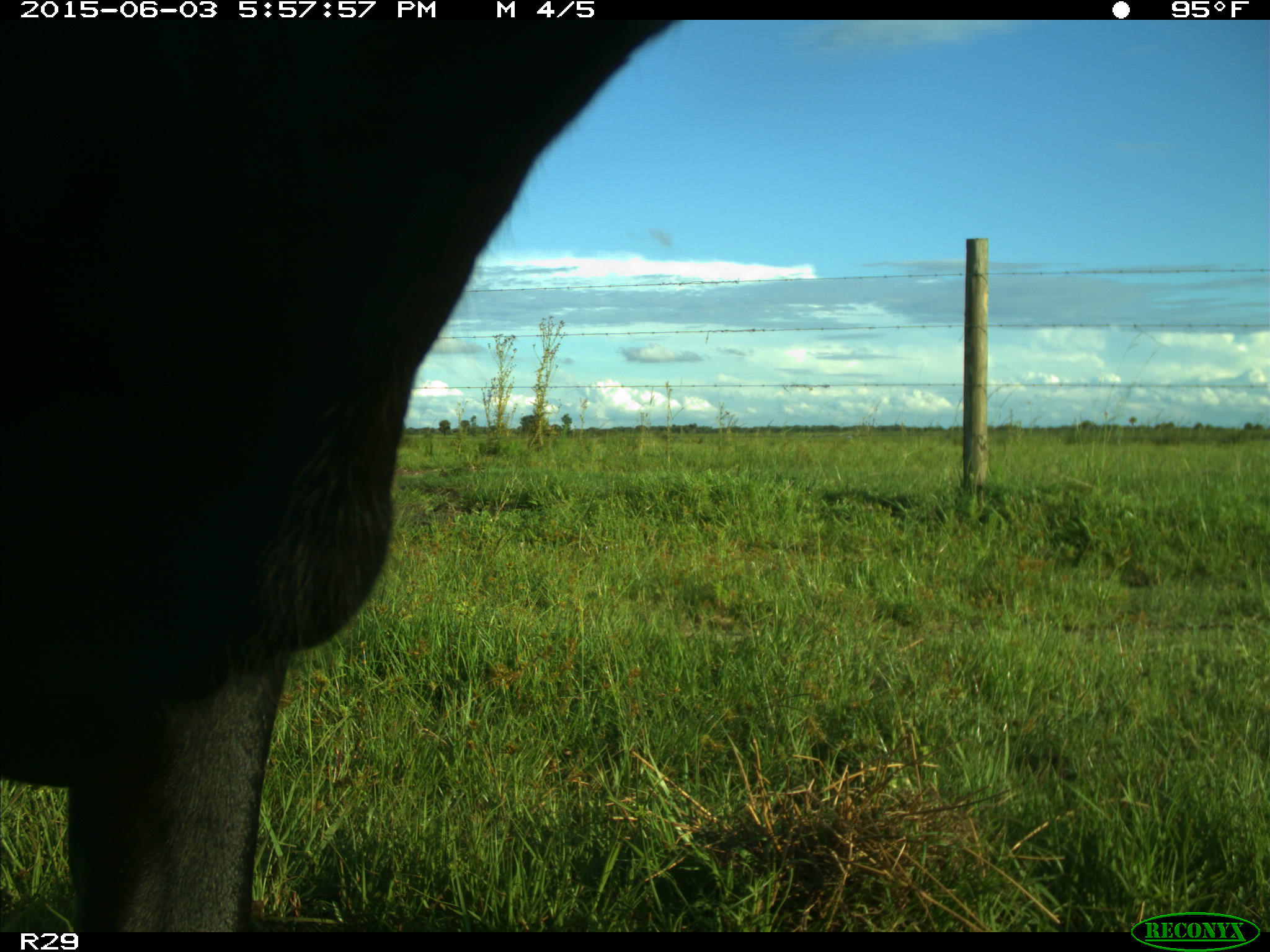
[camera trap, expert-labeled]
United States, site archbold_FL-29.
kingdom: Animalia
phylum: Chordata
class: Mammalia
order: Artiodactyla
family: Bovidae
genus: Bos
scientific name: Bos taurus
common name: domestic cow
Bos taurus (domestic cow).